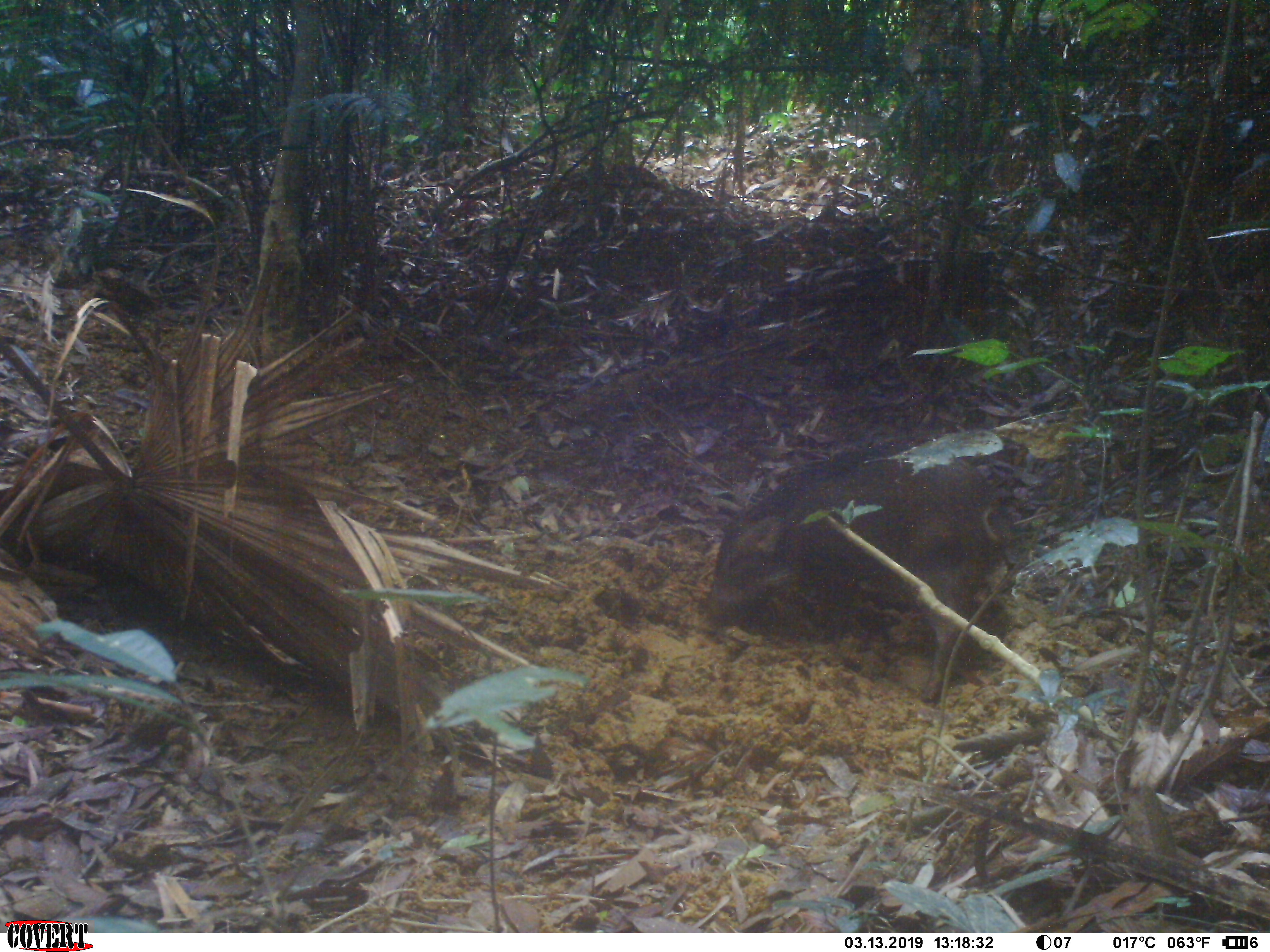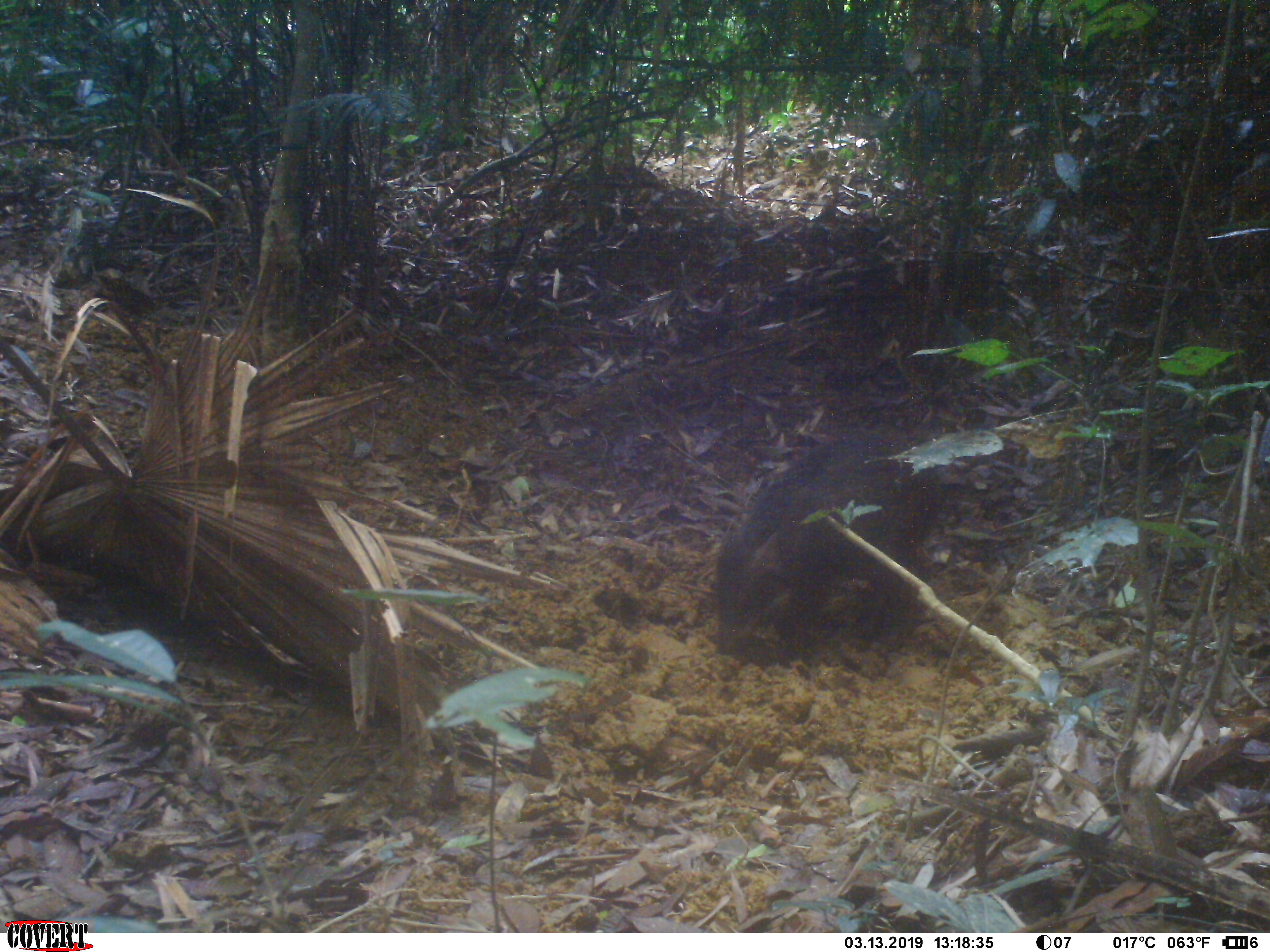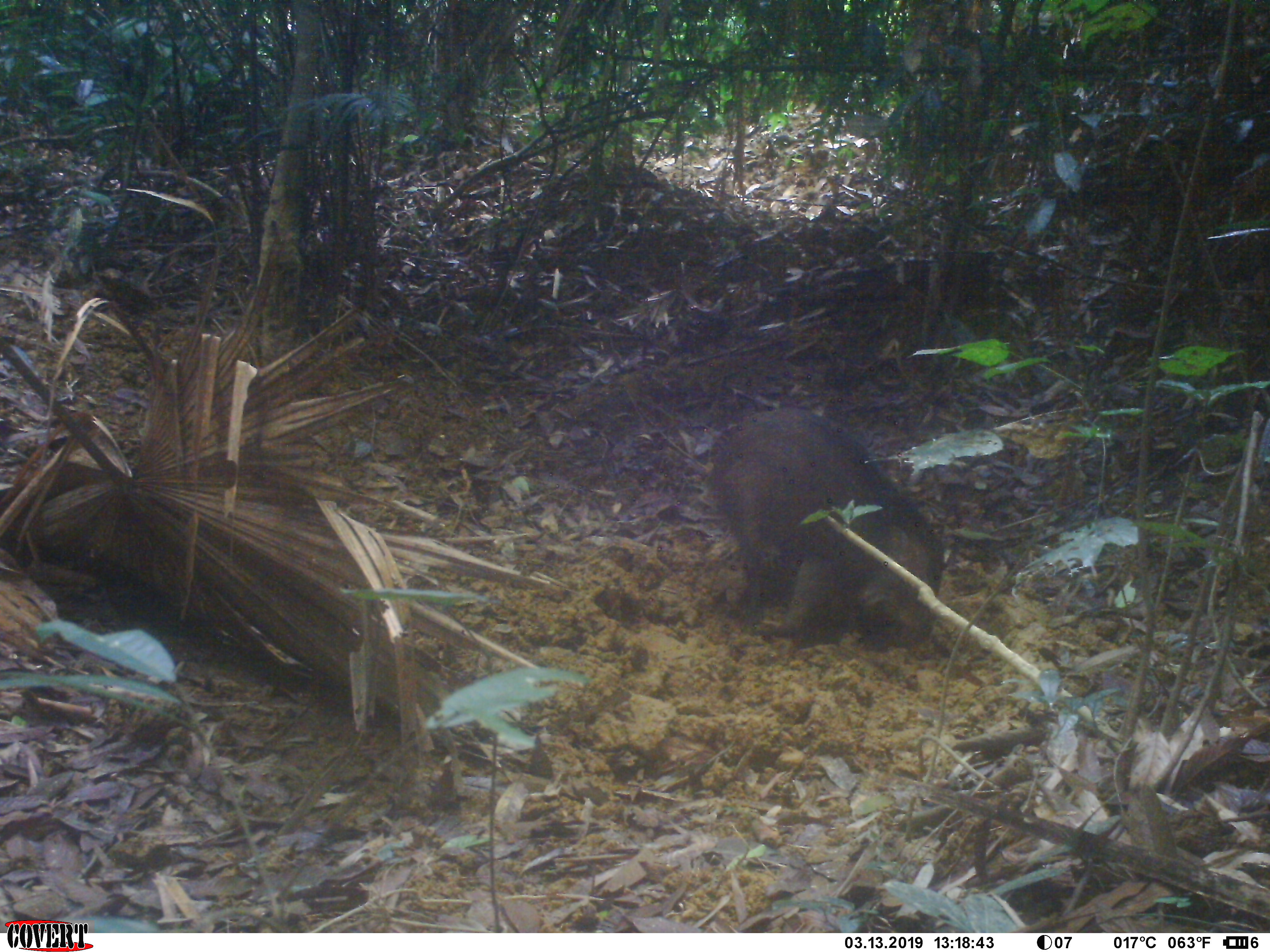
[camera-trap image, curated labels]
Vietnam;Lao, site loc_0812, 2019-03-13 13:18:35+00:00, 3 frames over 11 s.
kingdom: Animalia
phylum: Chordata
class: Mammalia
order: Artiodactyla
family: Suidae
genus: Sus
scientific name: Sus scrofa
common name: eurasian wild pig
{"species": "eurasian wild pig (Sus scrofa)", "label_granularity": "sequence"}